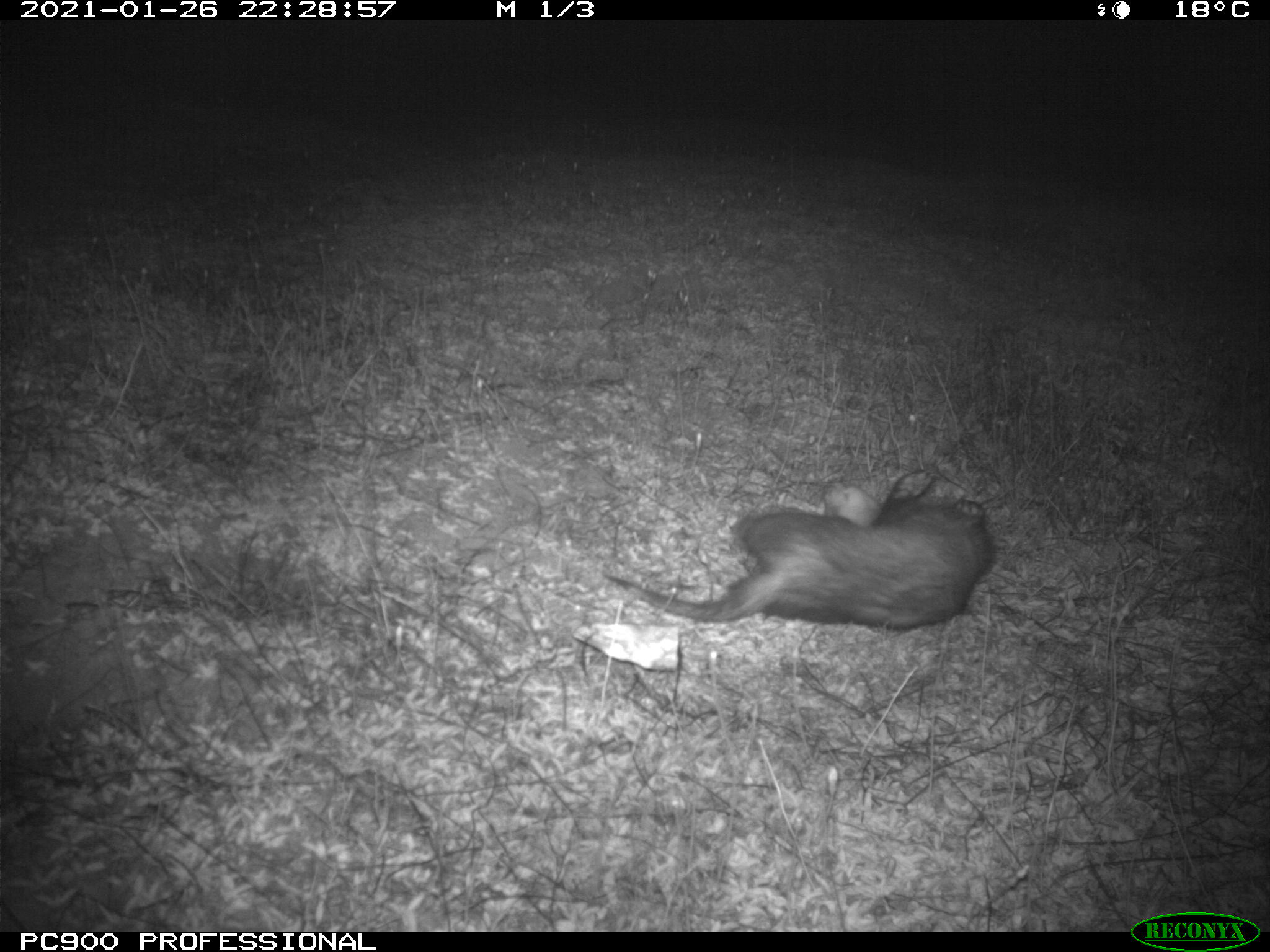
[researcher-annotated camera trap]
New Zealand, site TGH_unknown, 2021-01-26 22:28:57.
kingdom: Animalia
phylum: Chordata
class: Mammalia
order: Carnivora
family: Mustelidae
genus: Mustela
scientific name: Mustela furo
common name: ferret